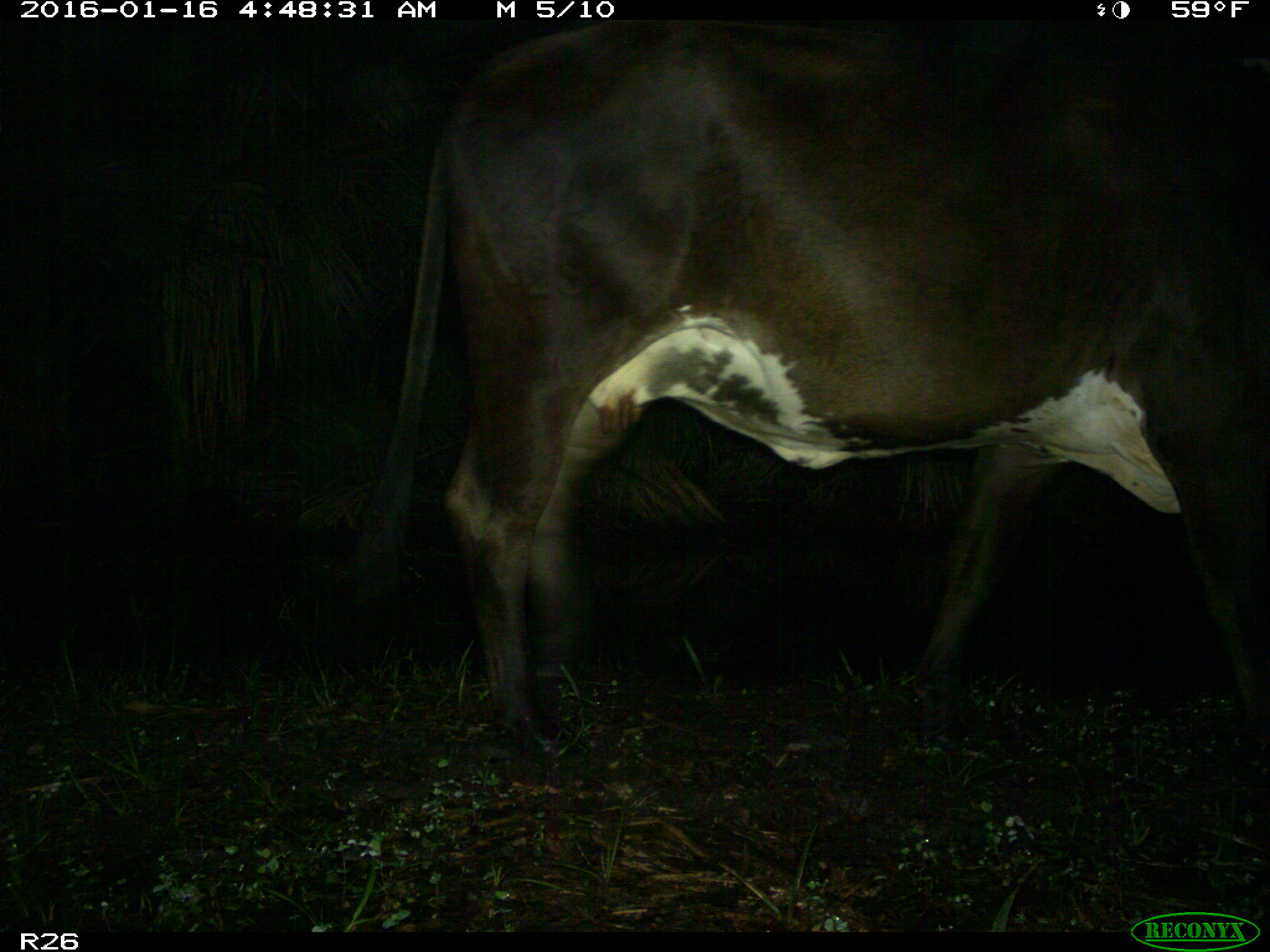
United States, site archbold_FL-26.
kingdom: Animalia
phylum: Chordata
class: Mammalia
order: Artiodactyla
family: Bovidae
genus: Bos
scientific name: Bos taurus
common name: domestic cow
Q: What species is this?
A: Bos taurus (domestic cow).